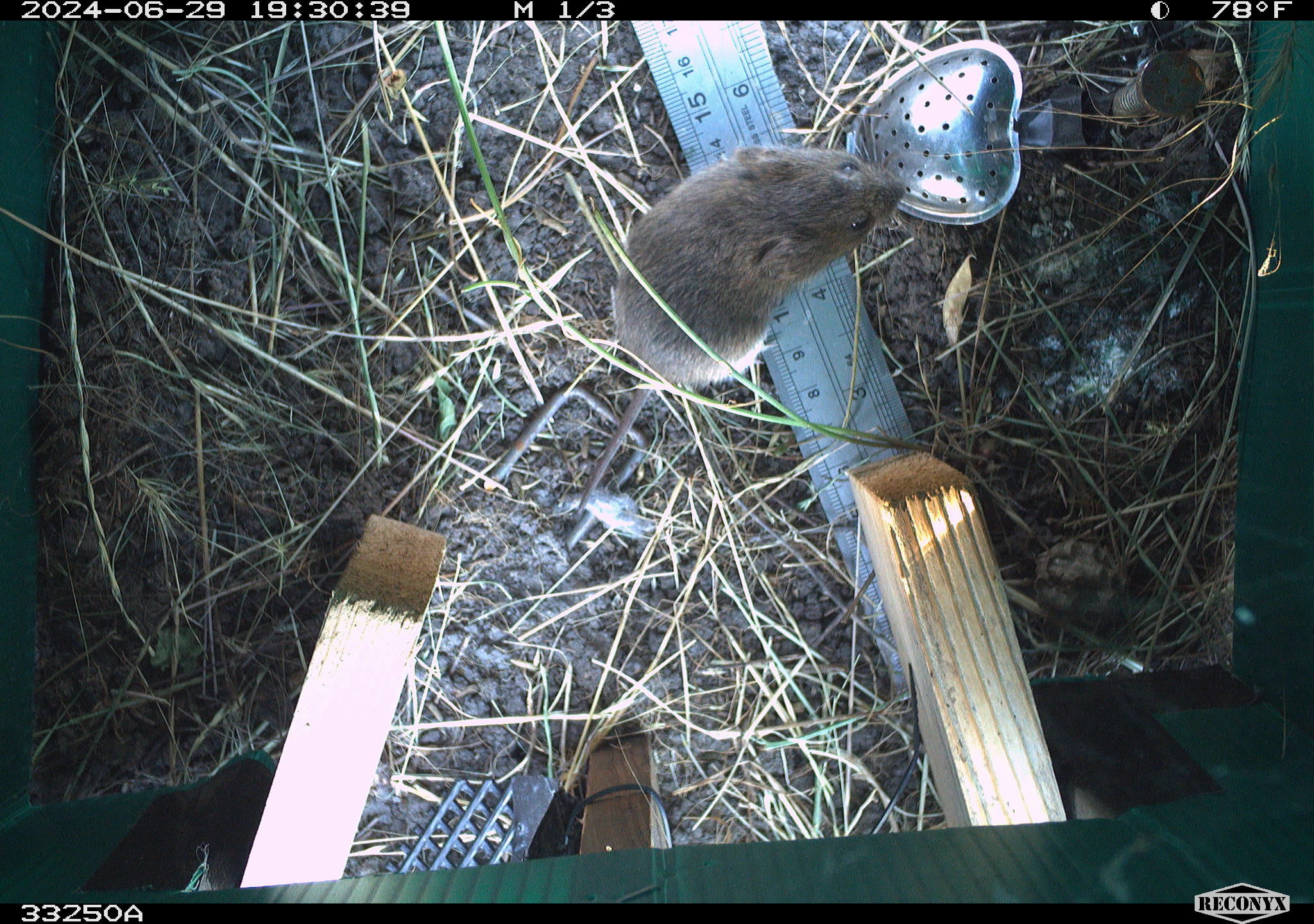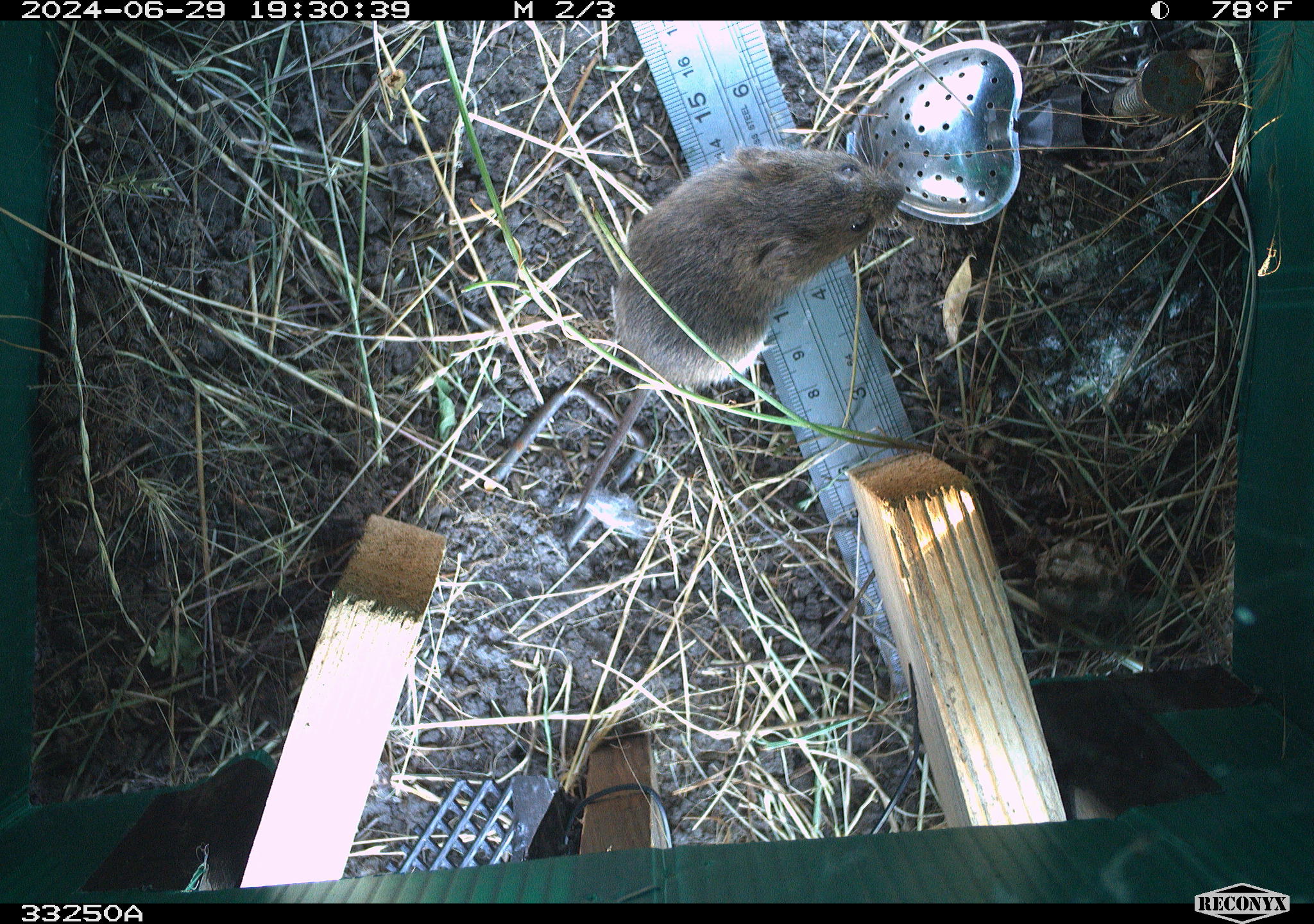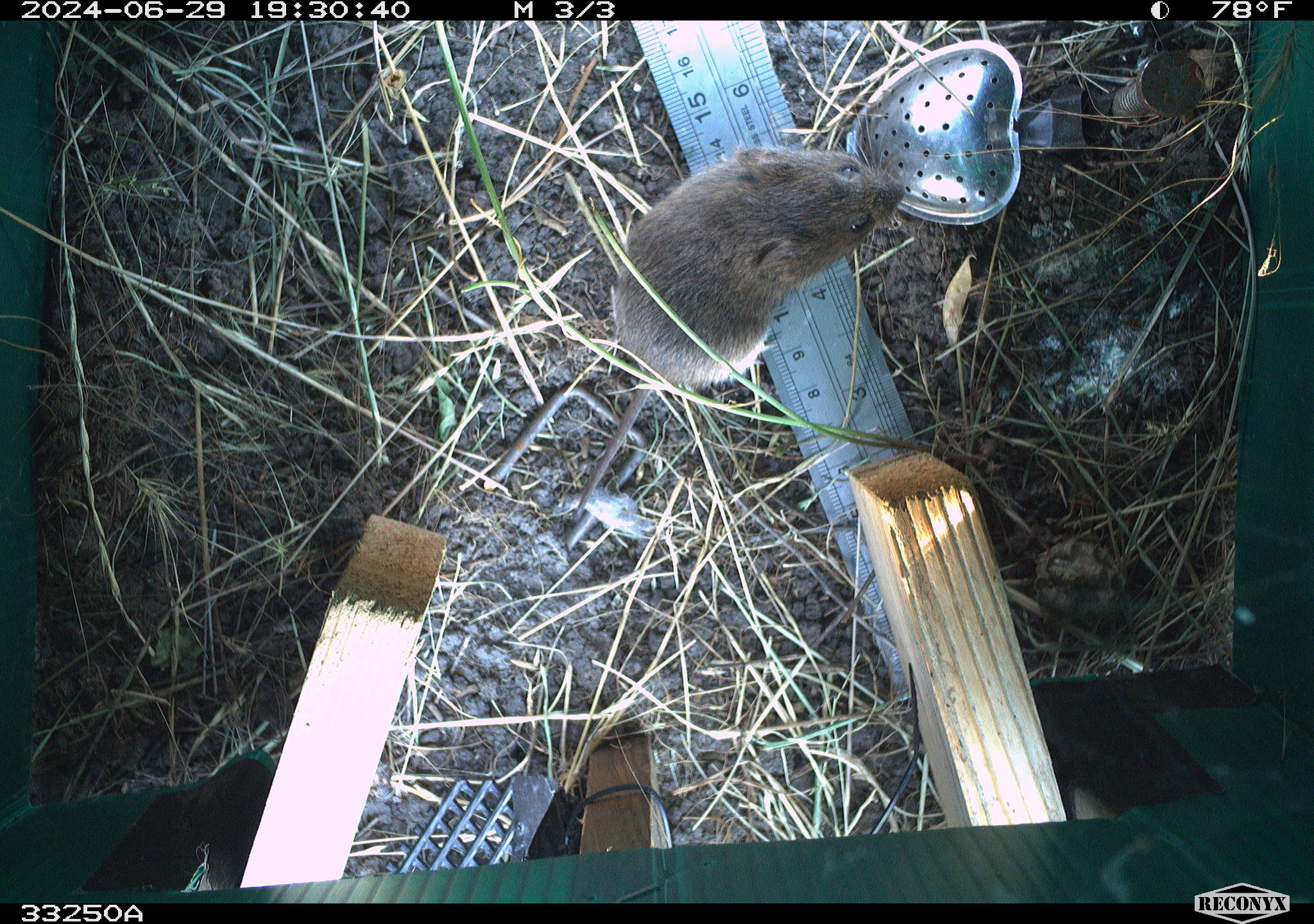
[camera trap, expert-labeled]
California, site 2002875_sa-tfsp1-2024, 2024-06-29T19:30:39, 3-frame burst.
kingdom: Animalia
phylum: Chordata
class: Mammalia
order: Rodentia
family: Cricetidae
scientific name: Arvicolinae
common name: voles, lemmings, and muskrats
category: arvicolinae subfamily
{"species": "arvicolinae subfamily (voles, lemmings, and muskrats) (Arvicolinae)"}